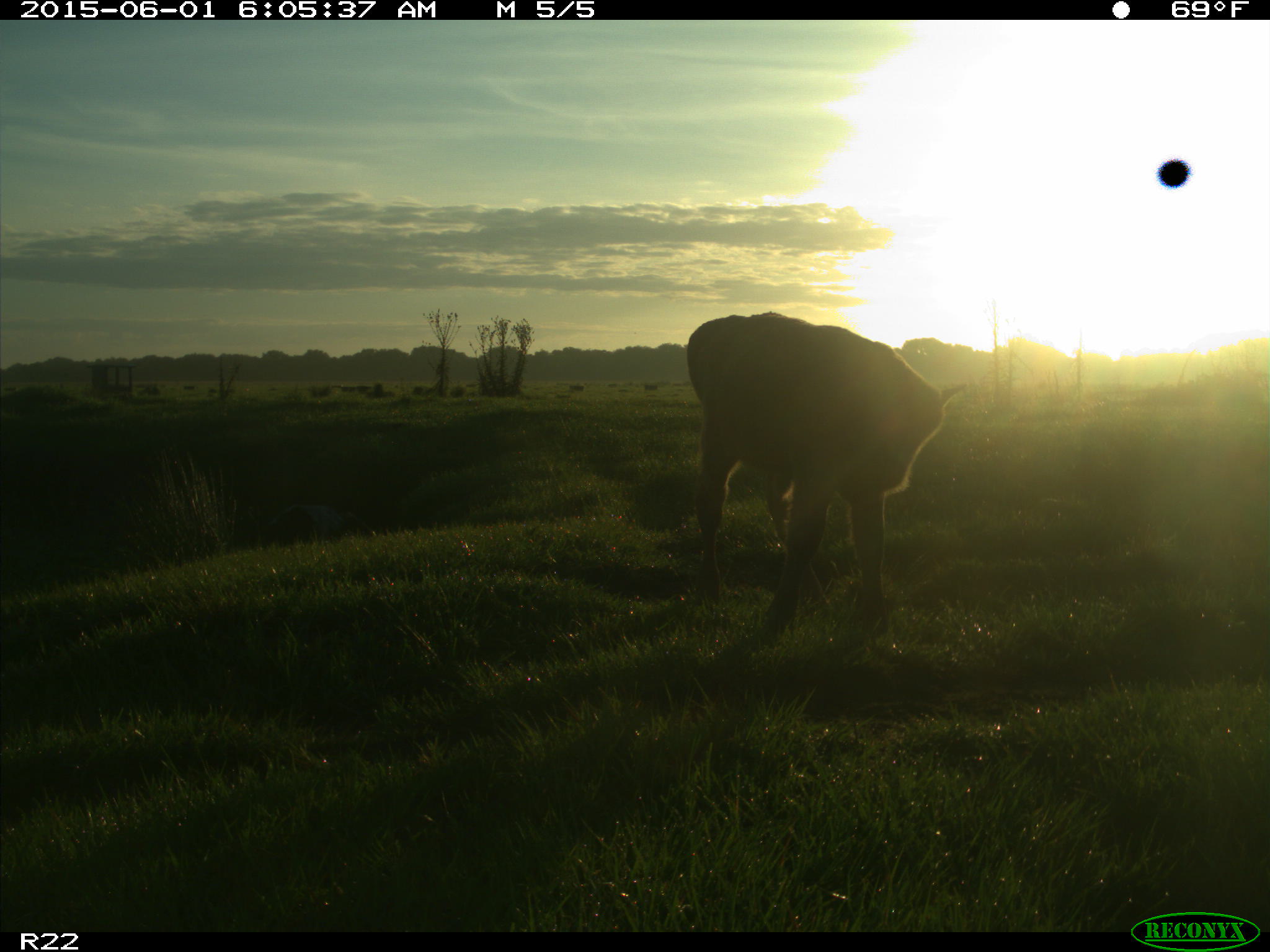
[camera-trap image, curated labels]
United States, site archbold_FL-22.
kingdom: Animalia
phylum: Chordata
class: Mammalia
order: Artiodactyla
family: Bovidae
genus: Bos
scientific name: Bos taurus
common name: domestic cow